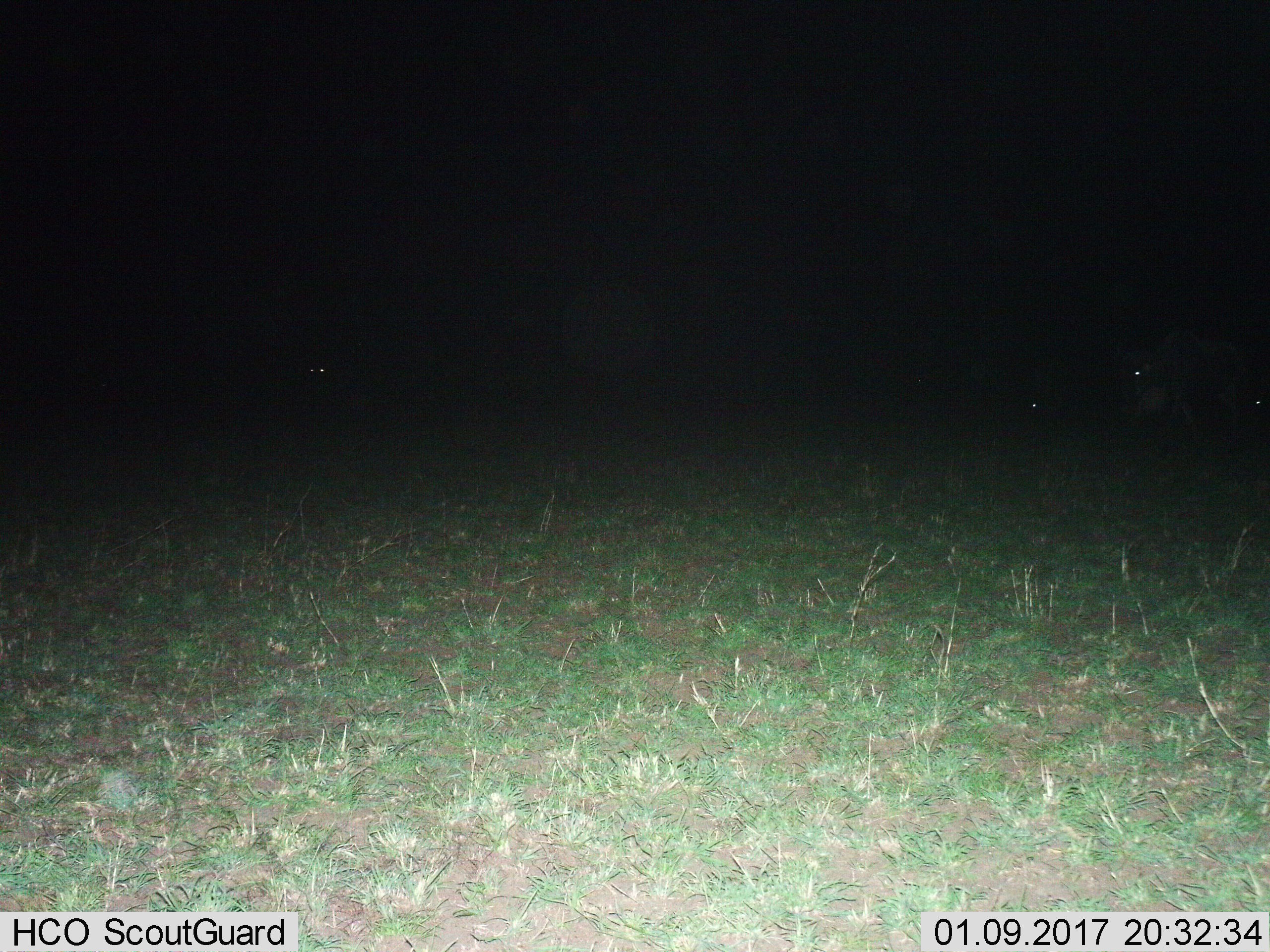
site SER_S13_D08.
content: unidentified animal